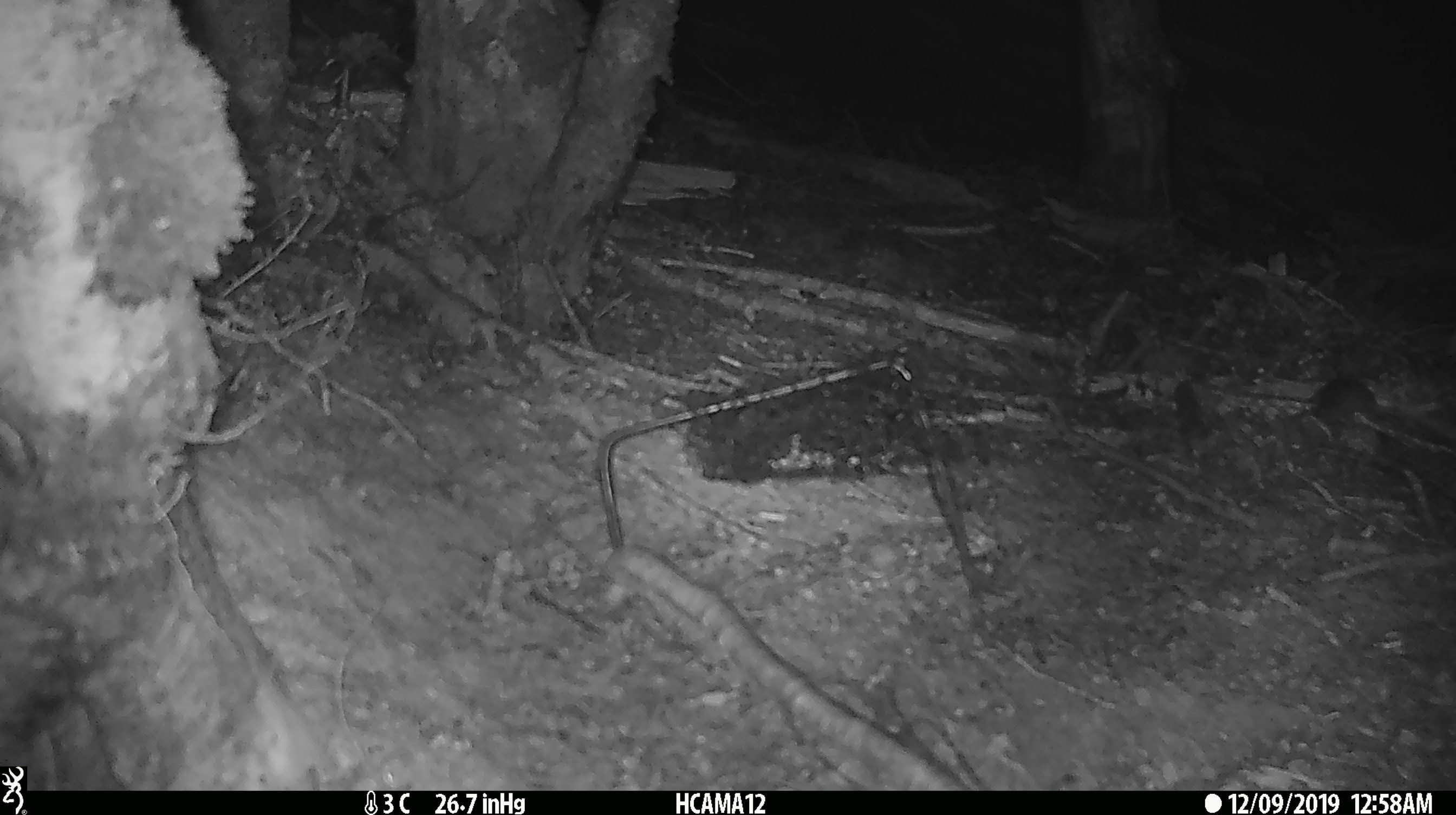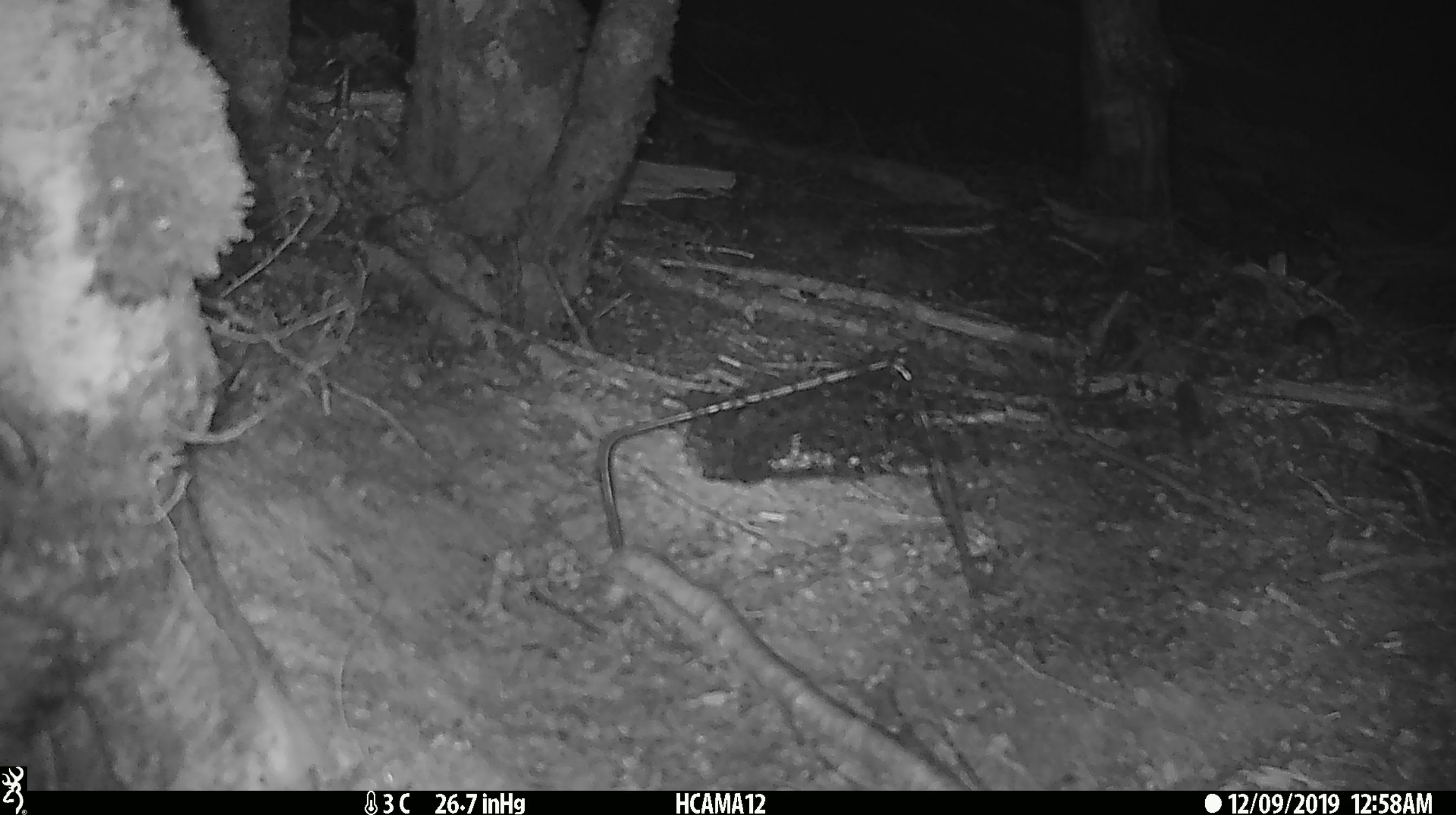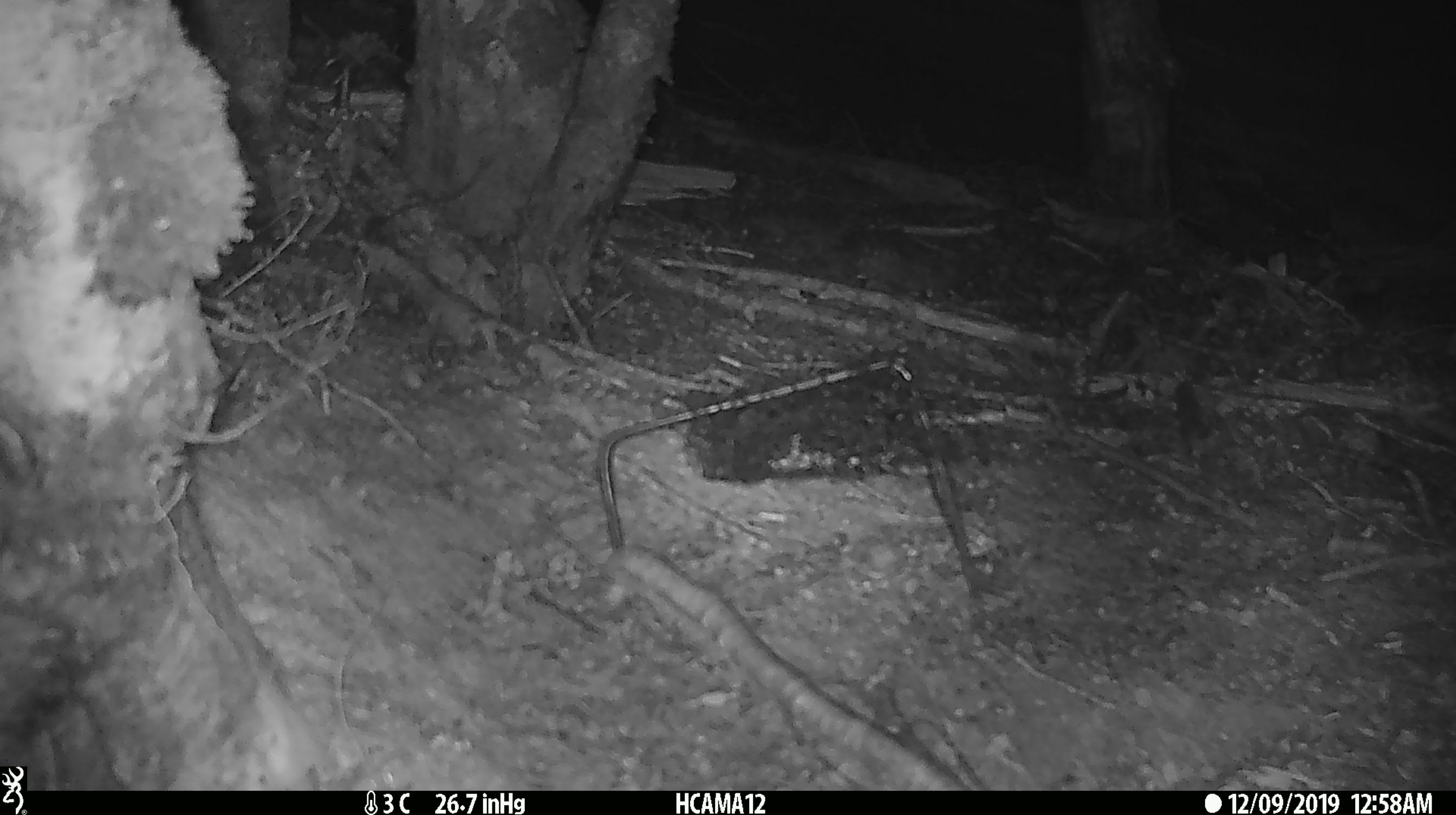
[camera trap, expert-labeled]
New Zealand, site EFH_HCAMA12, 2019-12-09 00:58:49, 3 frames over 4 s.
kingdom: Animalia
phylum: Chordata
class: Mammalia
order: Rodentia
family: Muridae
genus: Mus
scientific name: Mus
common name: mouse